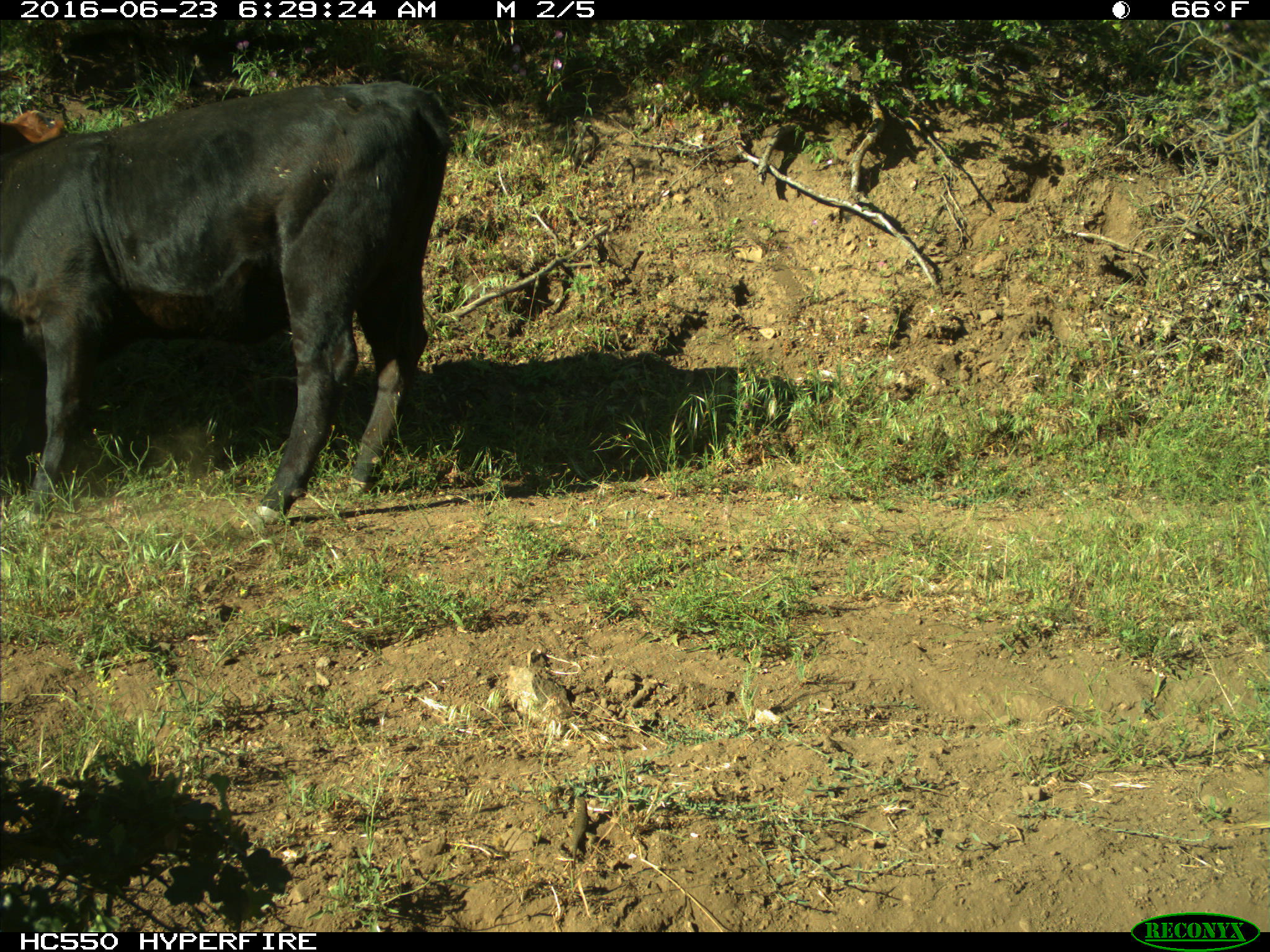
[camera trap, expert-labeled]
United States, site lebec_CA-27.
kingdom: Animalia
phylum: Chordata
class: Mammalia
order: Artiodactyla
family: Bovidae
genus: Bos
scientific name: Bos taurus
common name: domestic cow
Bos taurus (domestic cow).